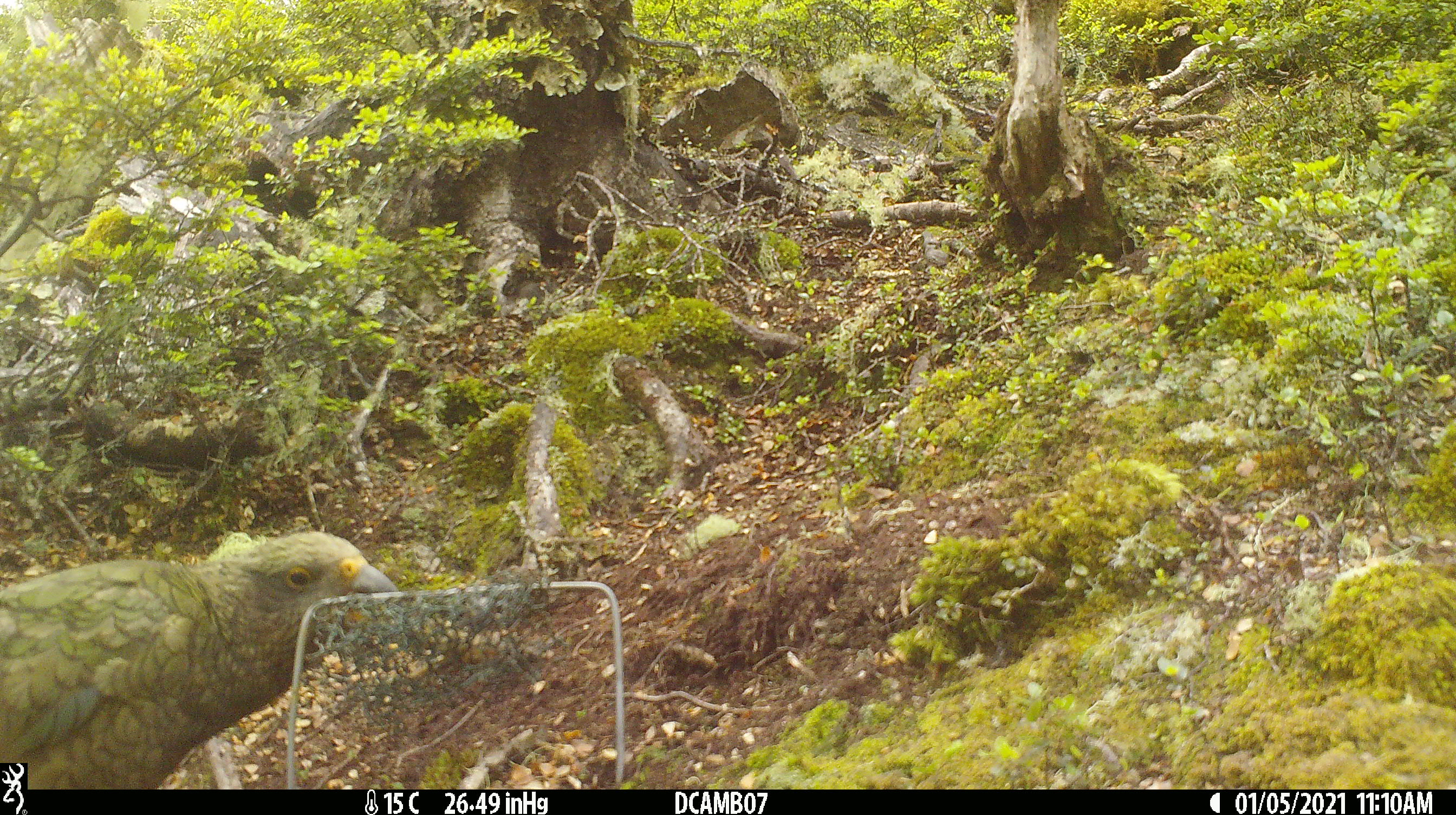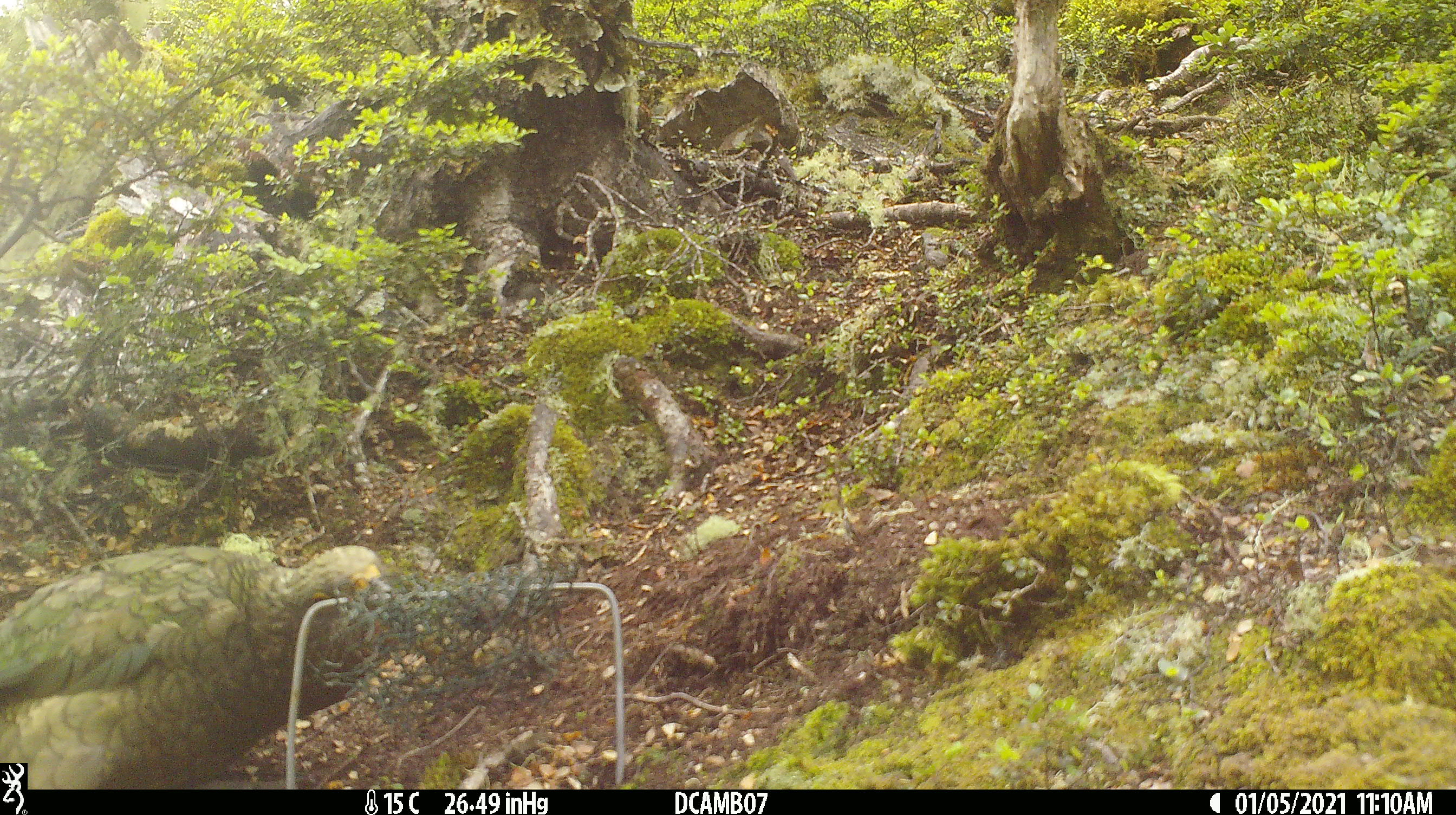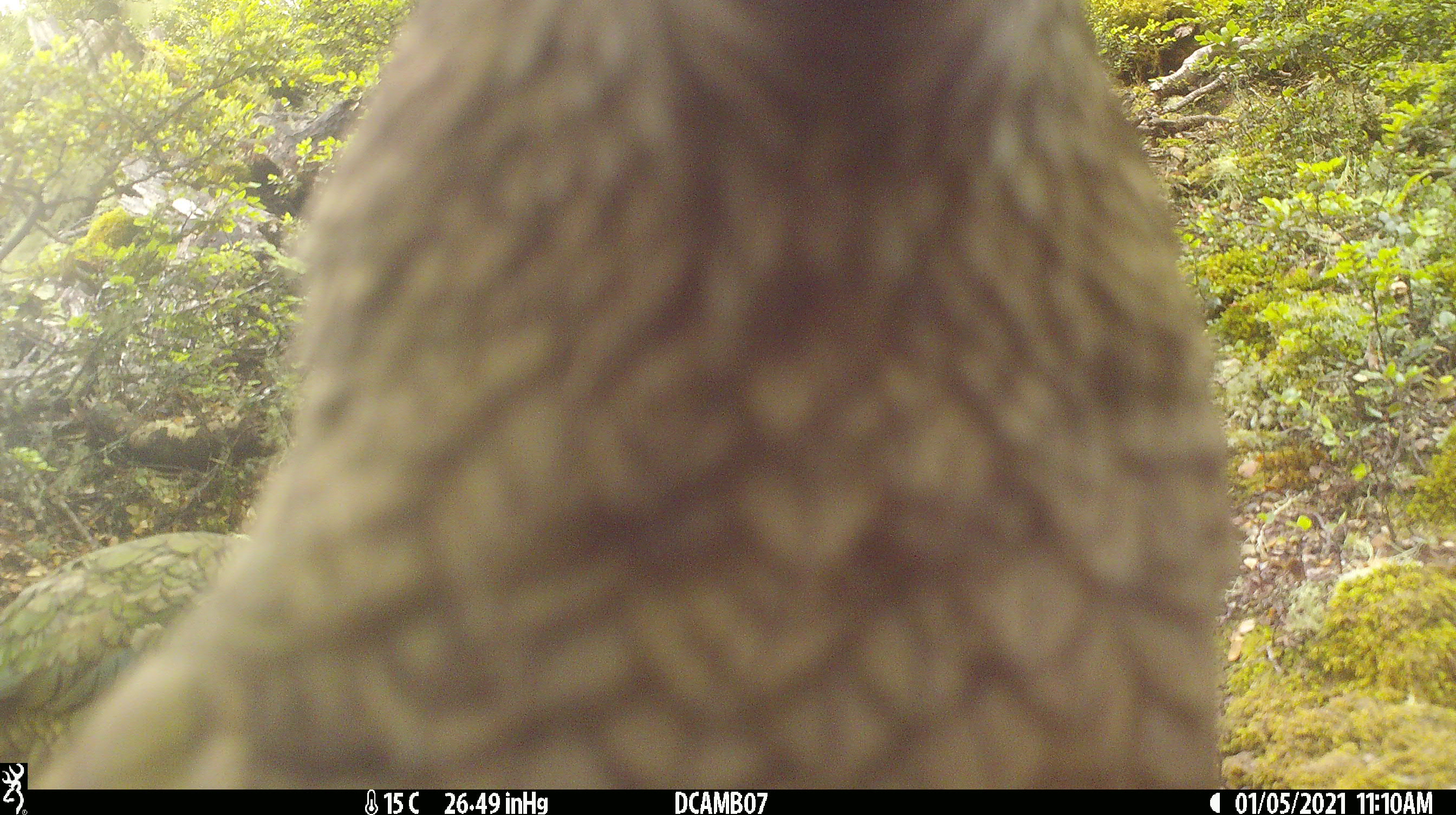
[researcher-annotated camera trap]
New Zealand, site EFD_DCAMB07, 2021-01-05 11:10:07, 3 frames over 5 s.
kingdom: Animalia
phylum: Chordata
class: Aves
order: Psittaciformes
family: Strigopidae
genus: Nestor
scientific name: Nestor notabilis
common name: kea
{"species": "kea (Nestor notabilis)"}